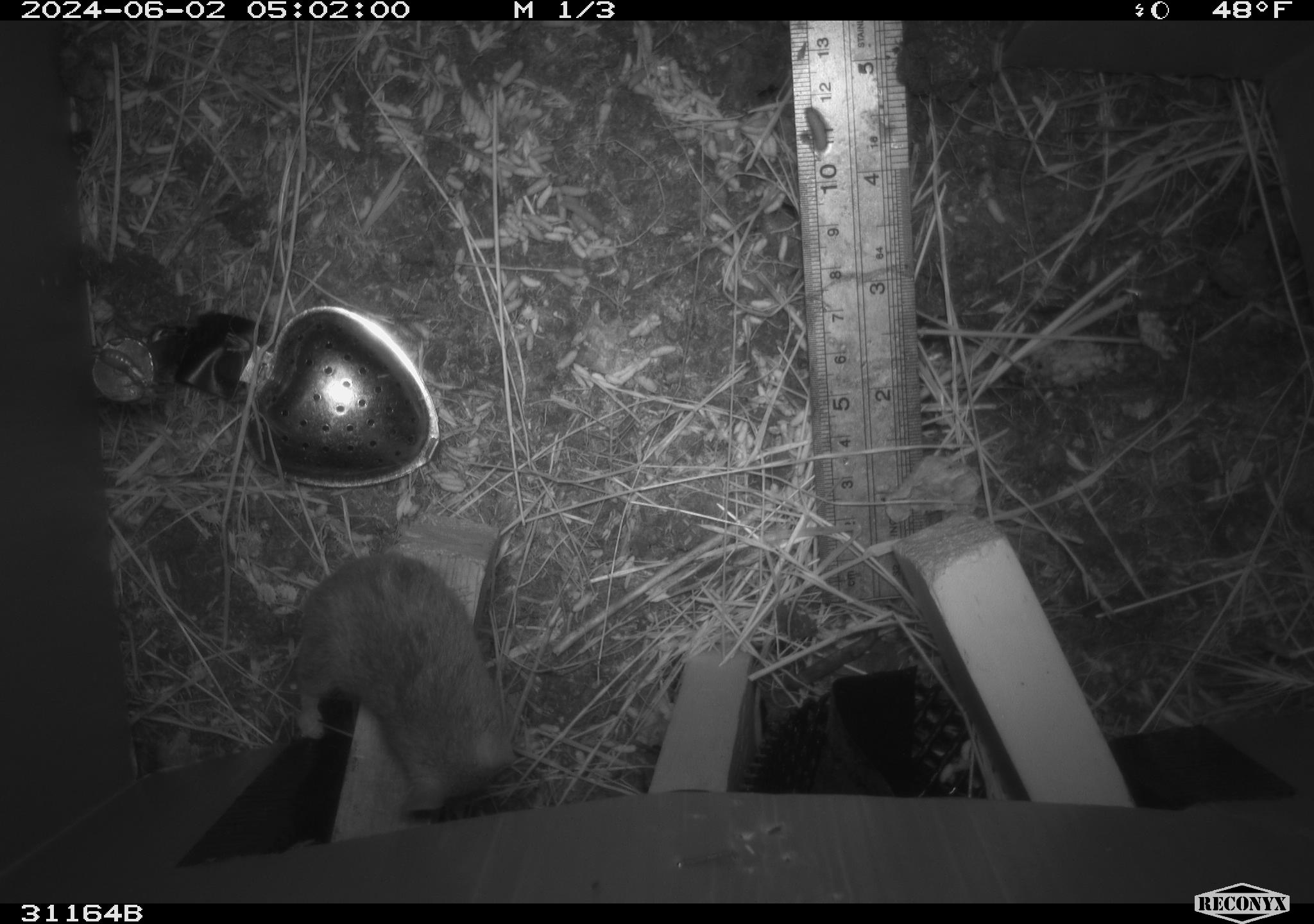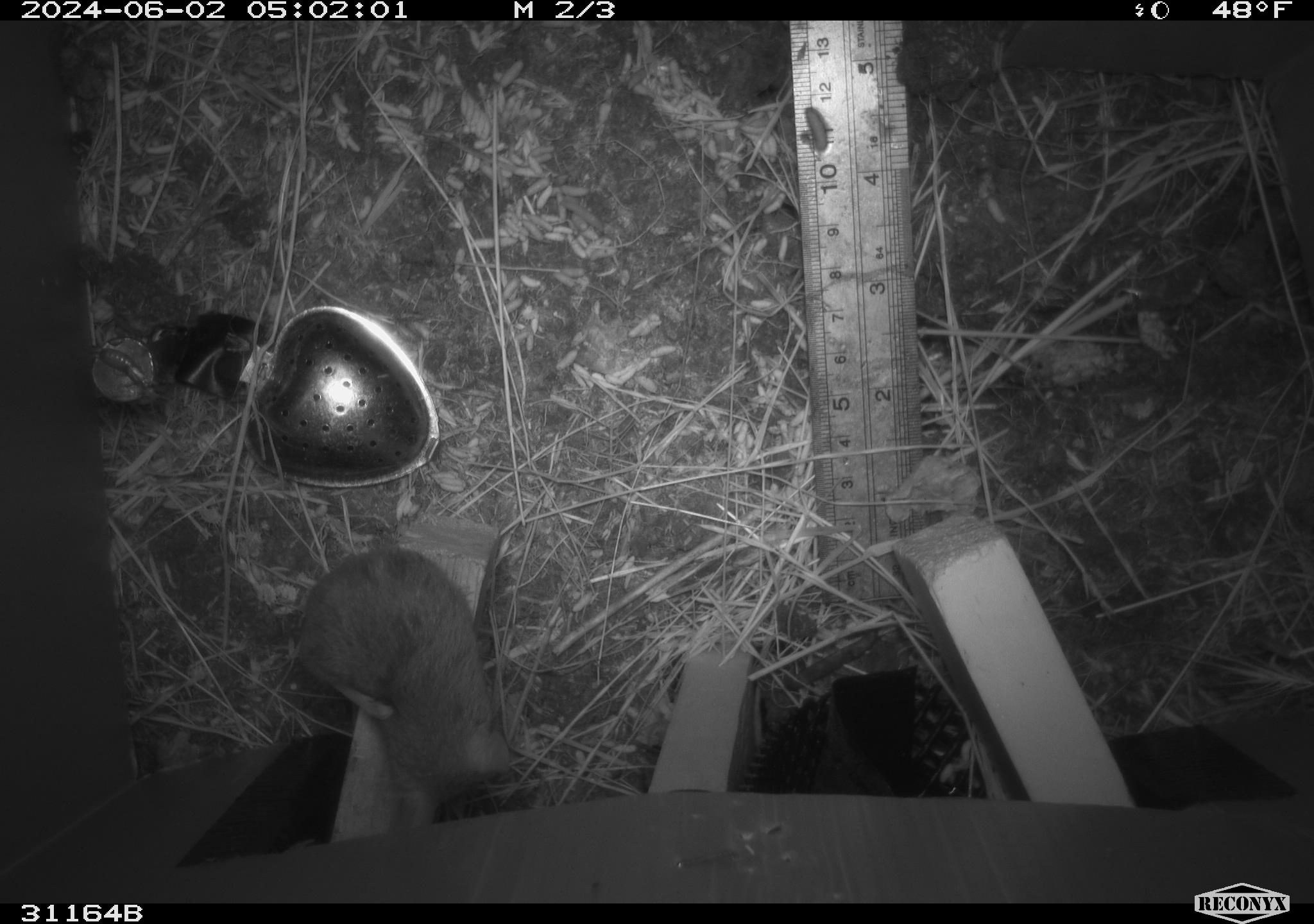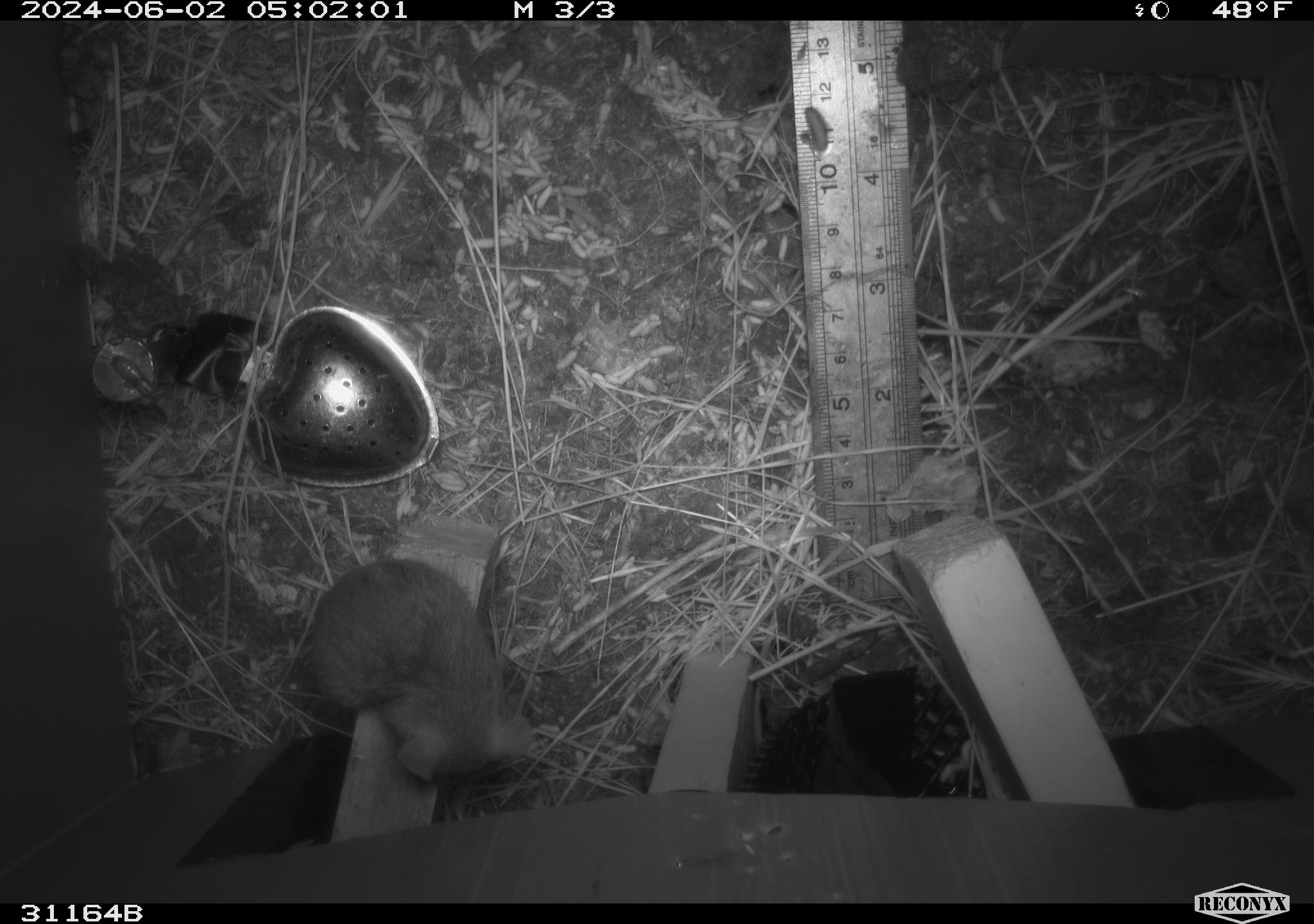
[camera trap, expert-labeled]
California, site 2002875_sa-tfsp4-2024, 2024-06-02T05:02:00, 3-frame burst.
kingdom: Animalia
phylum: Chordata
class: Mammalia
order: Rodentia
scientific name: Rodentia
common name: mouse species